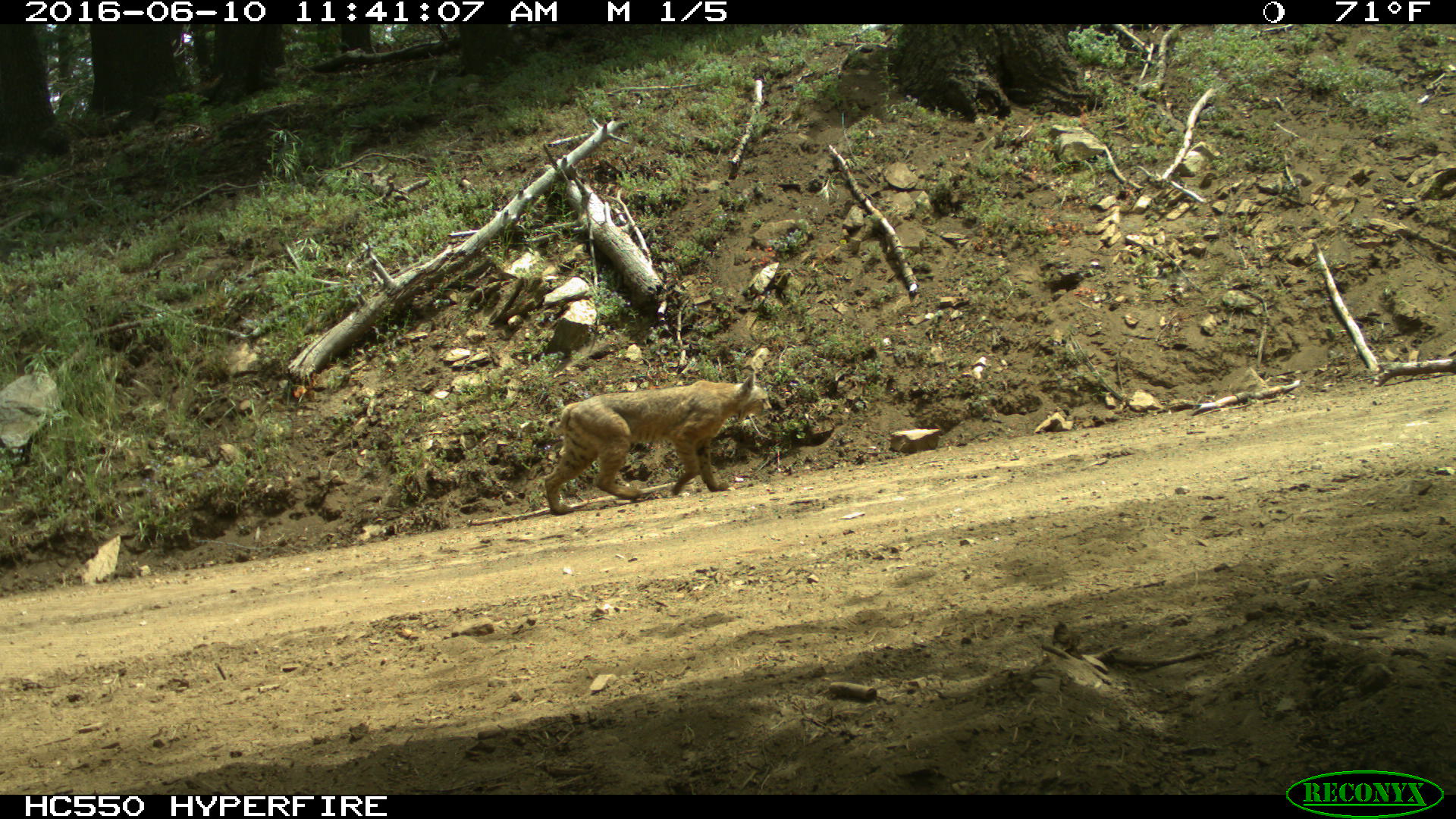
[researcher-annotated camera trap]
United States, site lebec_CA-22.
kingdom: Animalia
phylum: Chordata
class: Mammalia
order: Carnivora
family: Felidae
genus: Lynx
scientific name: Lynx rufus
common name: bobcat